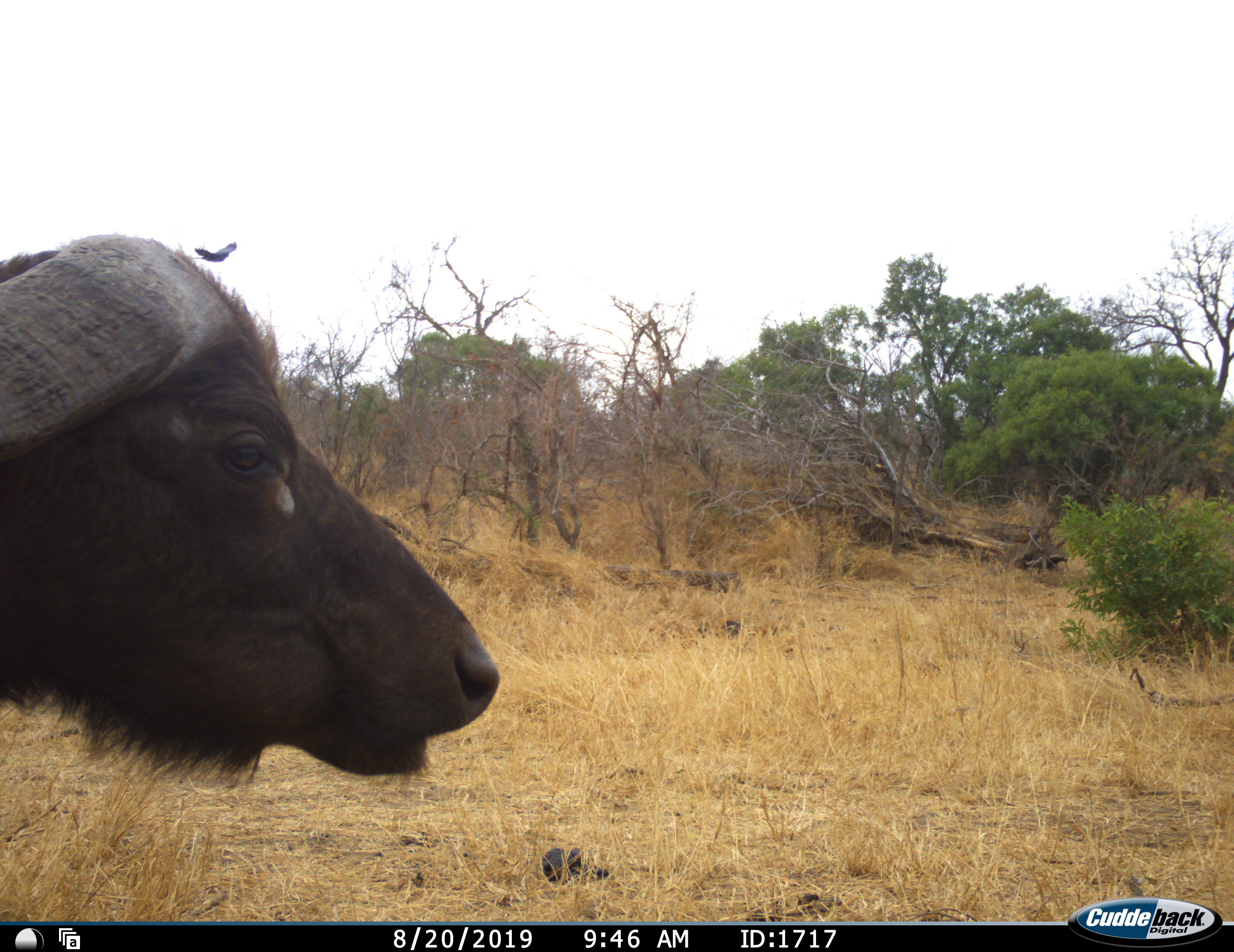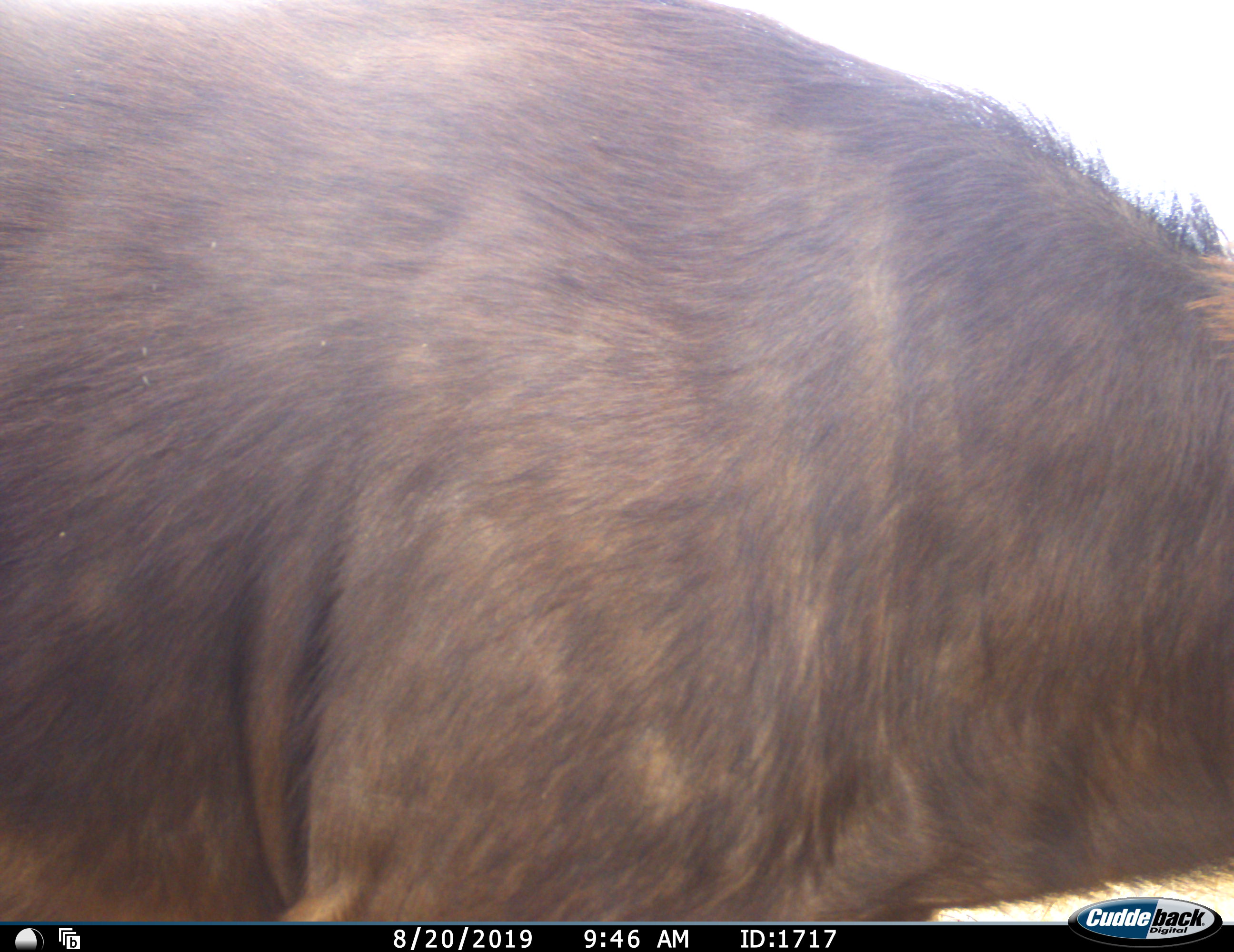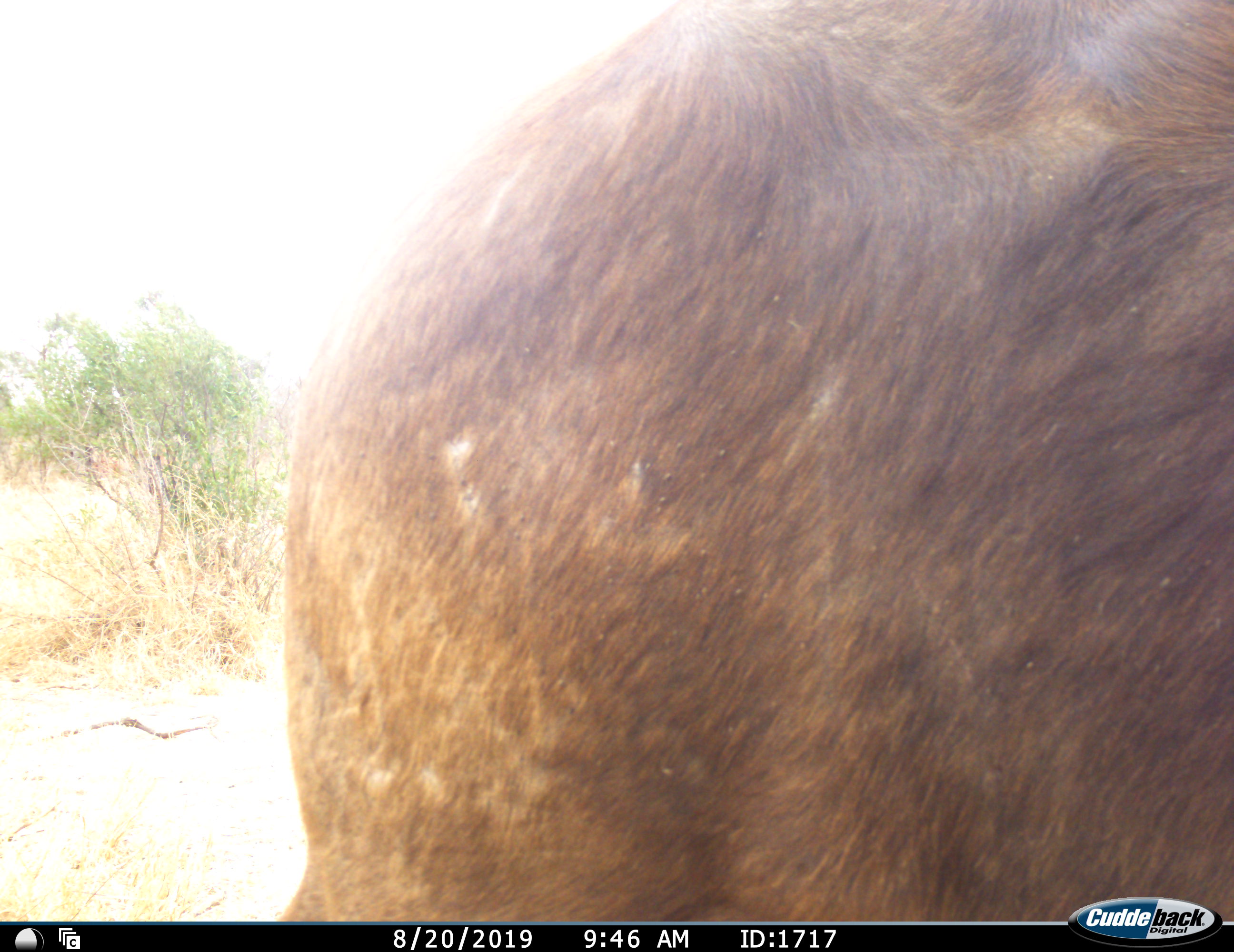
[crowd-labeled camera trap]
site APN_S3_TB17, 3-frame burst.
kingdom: Animalia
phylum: Chordata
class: Mammalia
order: Artiodactyla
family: Bovidae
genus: Syncerus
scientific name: Syncerus caffer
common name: african buffalo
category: buffalo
Buffalo (african buffalo) (Syncerus caffer), count 1. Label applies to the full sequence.